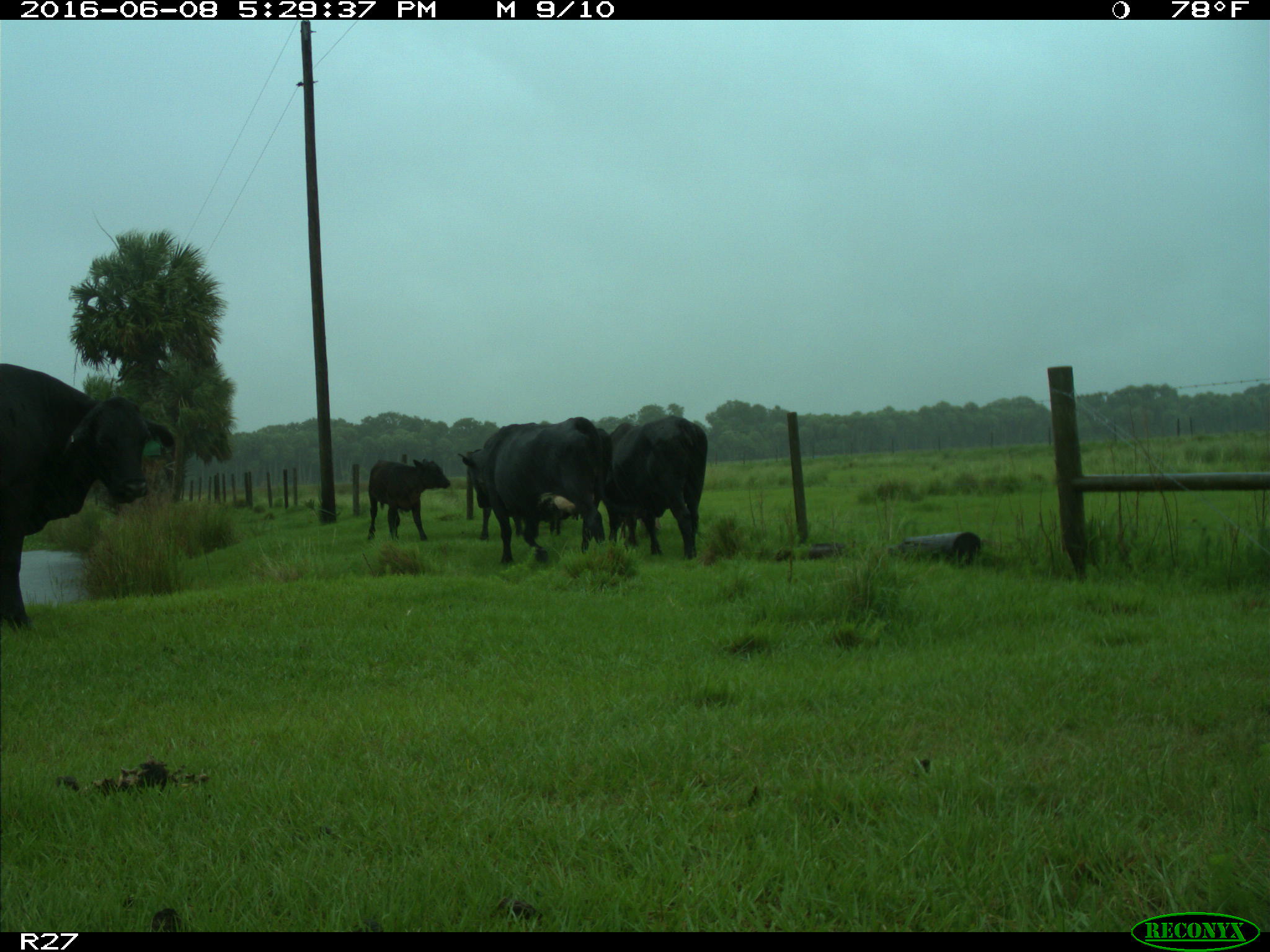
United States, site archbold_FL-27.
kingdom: Animalia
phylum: Chordata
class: Mammalia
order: Artiodactyla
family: Bovidae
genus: Bos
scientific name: Bos taurus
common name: domestic cow